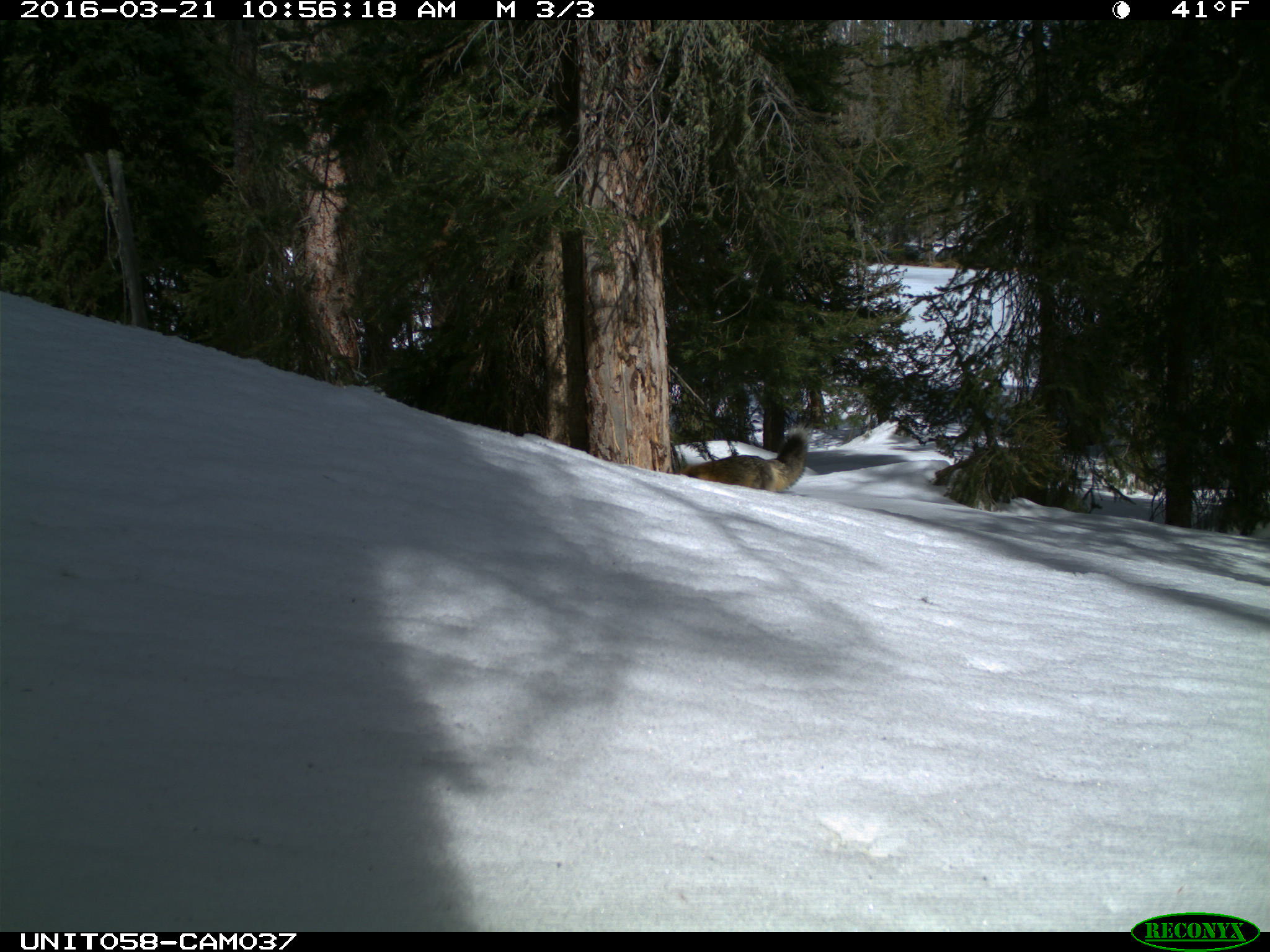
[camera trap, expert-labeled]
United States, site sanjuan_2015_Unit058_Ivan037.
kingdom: Animalia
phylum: Chordata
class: Mammalia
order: Carnivora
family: Canidae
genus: Vulpes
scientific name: Vulpes vulpes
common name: red fox